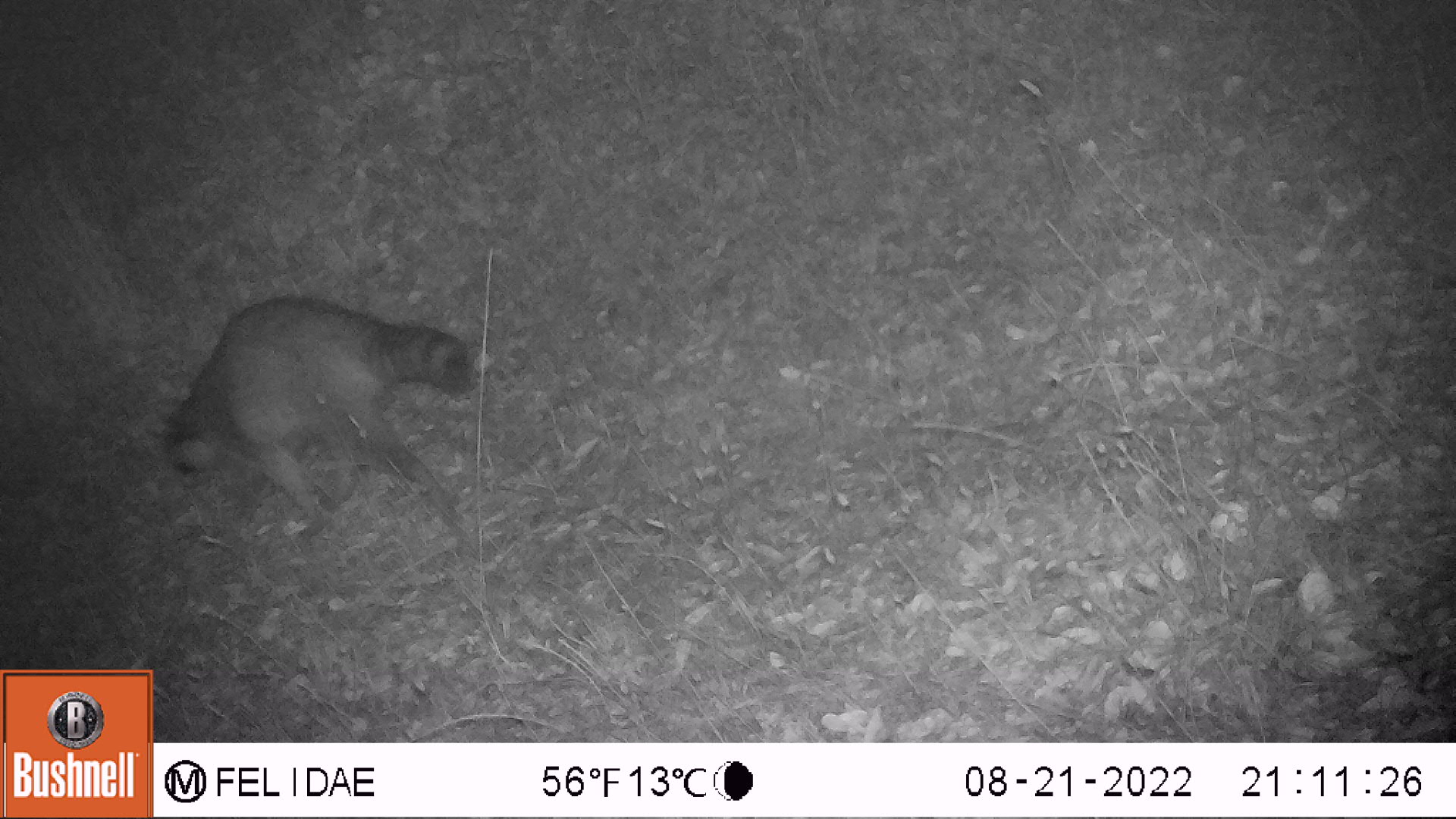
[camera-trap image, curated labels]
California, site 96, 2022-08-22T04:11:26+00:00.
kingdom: Animalia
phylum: Chordata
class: Mammalia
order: Carnivora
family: Procyonidae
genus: Procyon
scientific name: Procyon lotor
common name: raccoon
Raccoon (Procyon lotor).